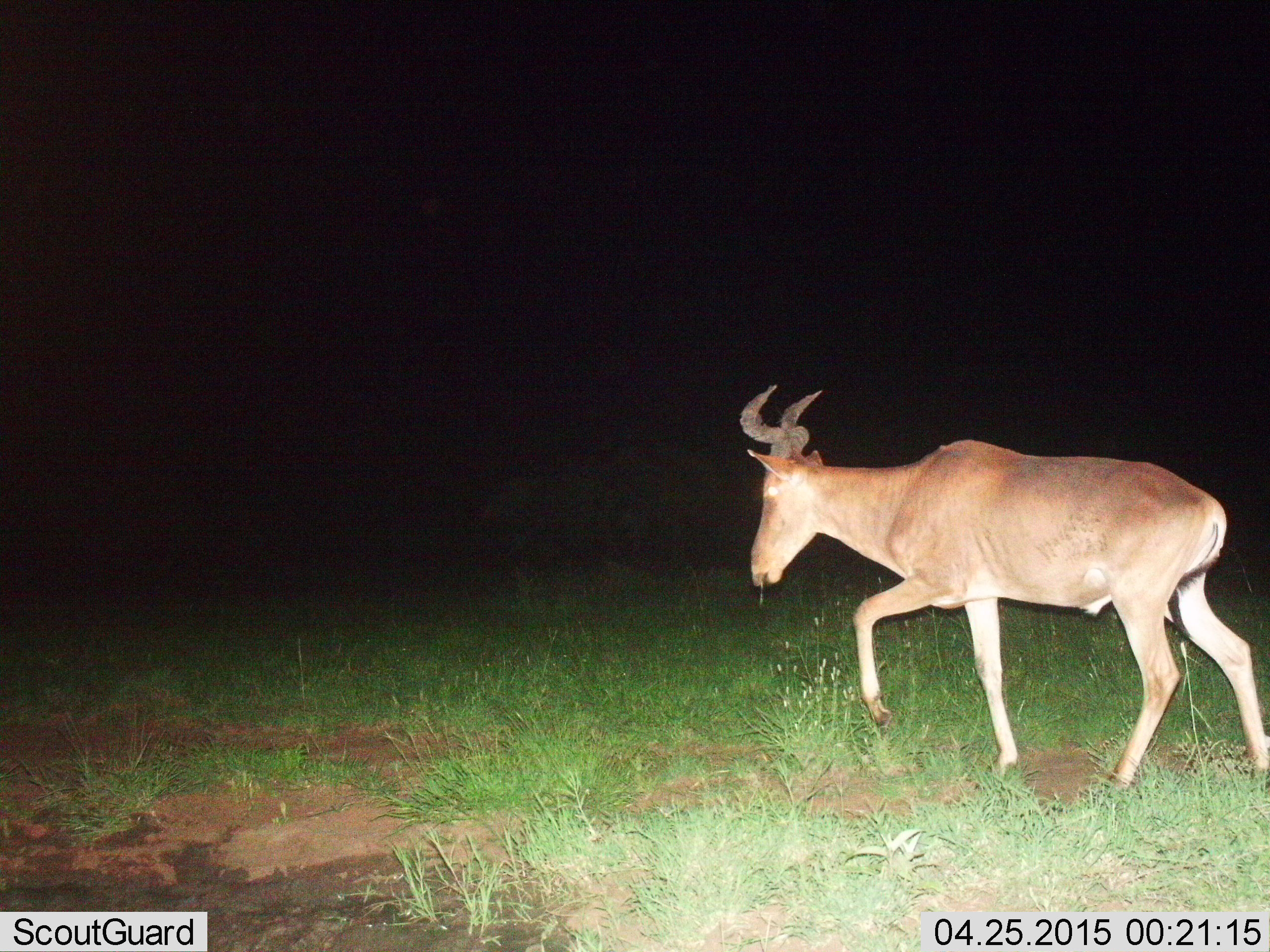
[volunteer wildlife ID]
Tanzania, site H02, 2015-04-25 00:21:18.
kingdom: Animalia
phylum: Chordata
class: Mammalia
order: Artiodactyla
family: Bovidae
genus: Alcelaphus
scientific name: Alcelaphus buselaphus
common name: hartebeest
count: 1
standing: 10%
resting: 0%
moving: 100%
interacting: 0%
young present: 0%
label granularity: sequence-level